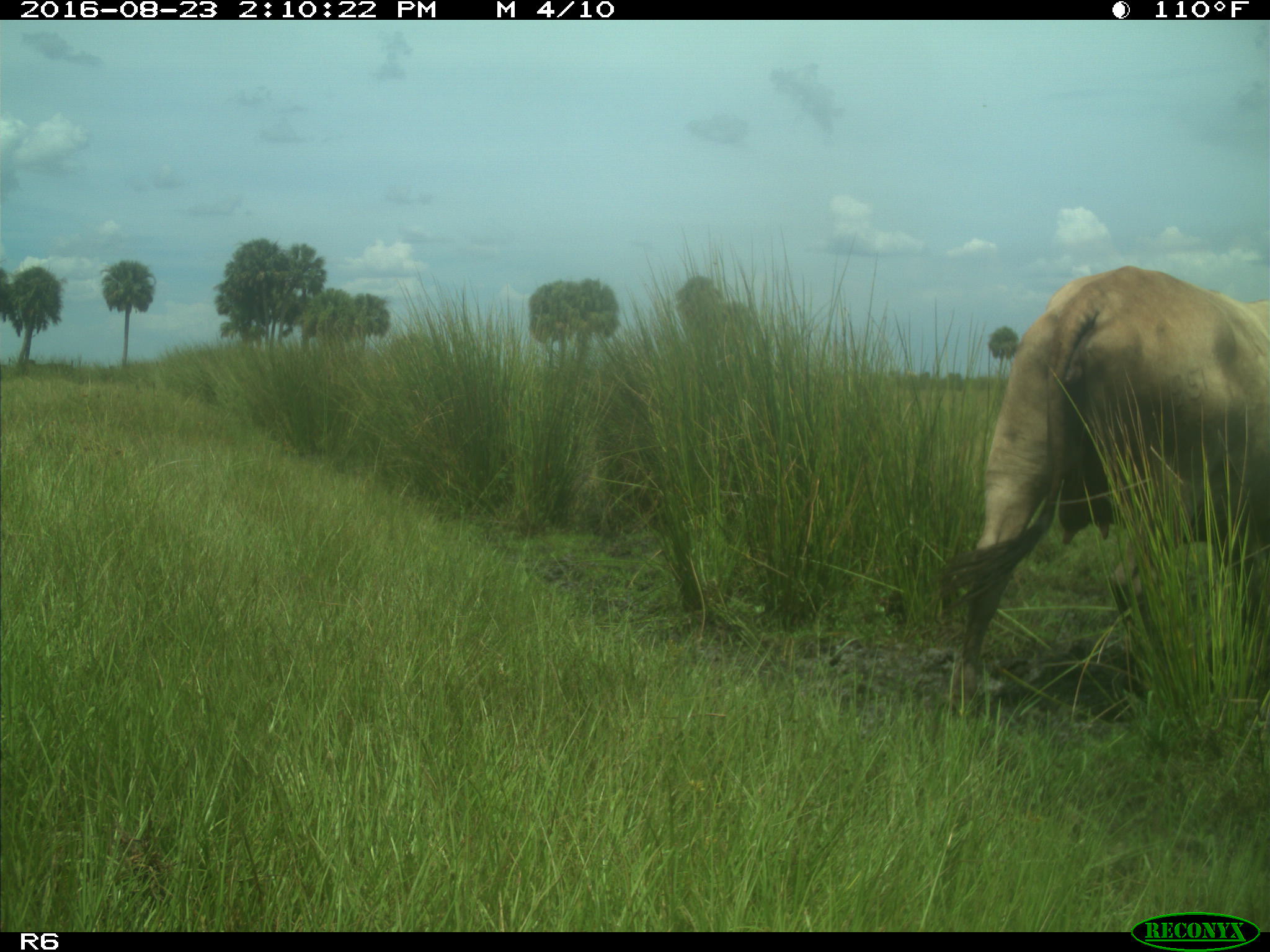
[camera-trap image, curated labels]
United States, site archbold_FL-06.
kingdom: Animalia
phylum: Chordata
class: Mammalia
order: Artiodactyla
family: Bovidae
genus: Bos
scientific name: Bos taurus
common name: domestic cow